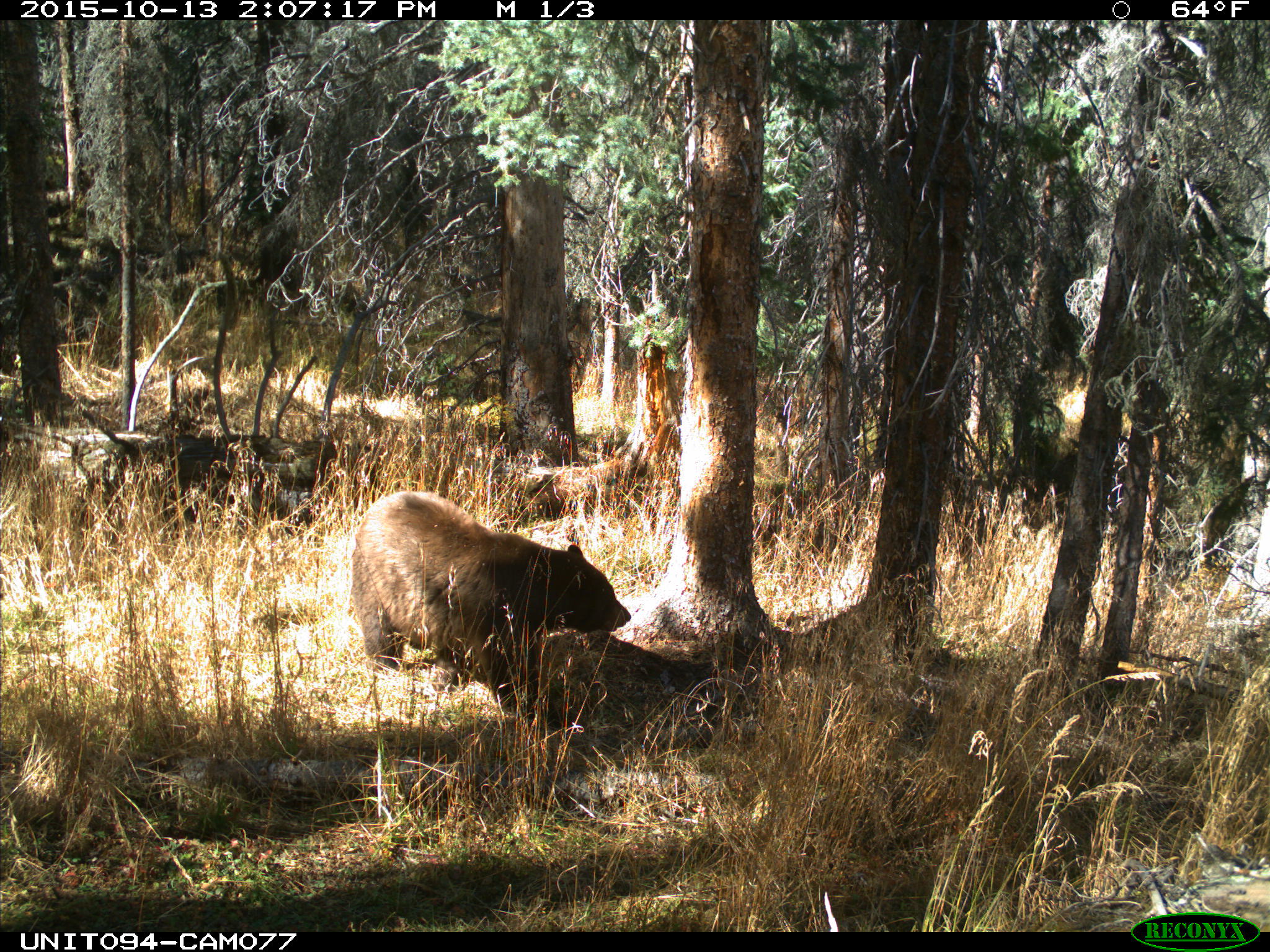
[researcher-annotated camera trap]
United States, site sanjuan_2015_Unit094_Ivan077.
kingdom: Animalia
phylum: Chordata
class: Mammalia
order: Carnivora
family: Ursidae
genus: Ursus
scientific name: Ursus americanus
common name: american black bear